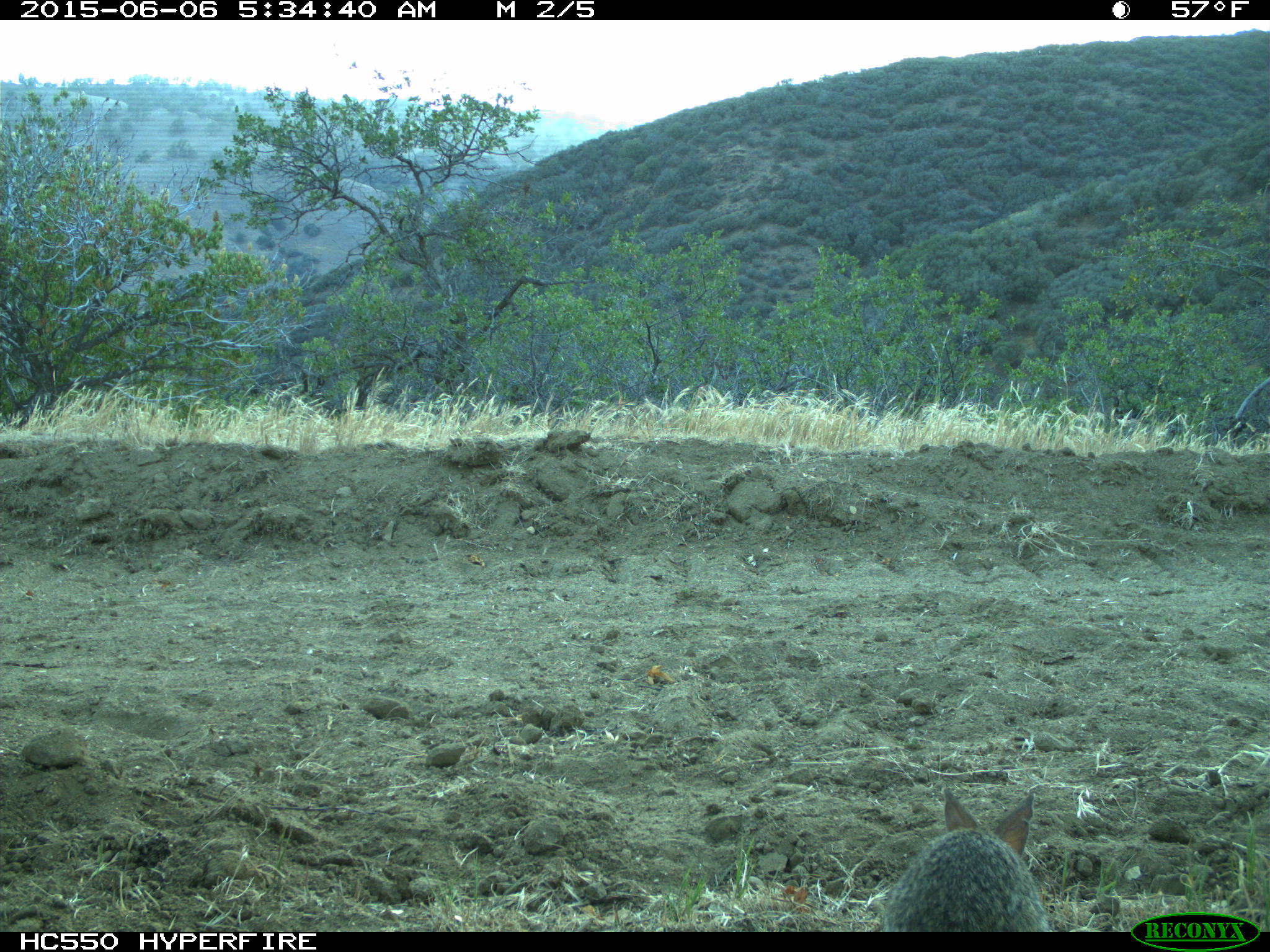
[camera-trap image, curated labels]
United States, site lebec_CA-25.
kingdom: Animalia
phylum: Chordata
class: Mammalia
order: Lagomorpha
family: Leporidae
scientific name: Leporidae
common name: rabbits and hares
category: unidentified rabbit